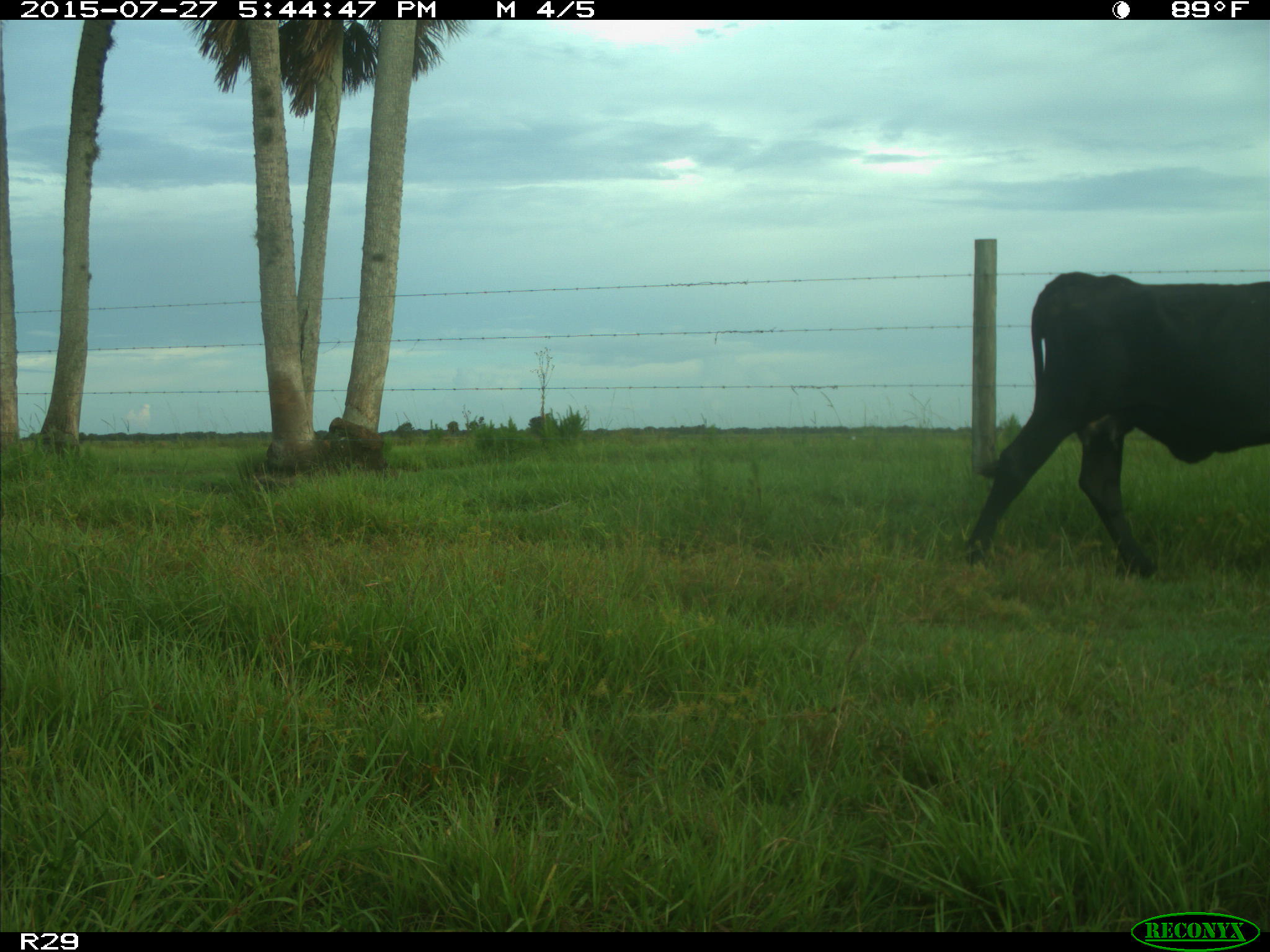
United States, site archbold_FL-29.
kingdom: Animalia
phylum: Chordata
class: Mammalia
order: Artiodactyla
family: Bovidae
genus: Bos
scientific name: Bos taurus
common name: domestic cow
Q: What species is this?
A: Bos taurus (domestic cow).